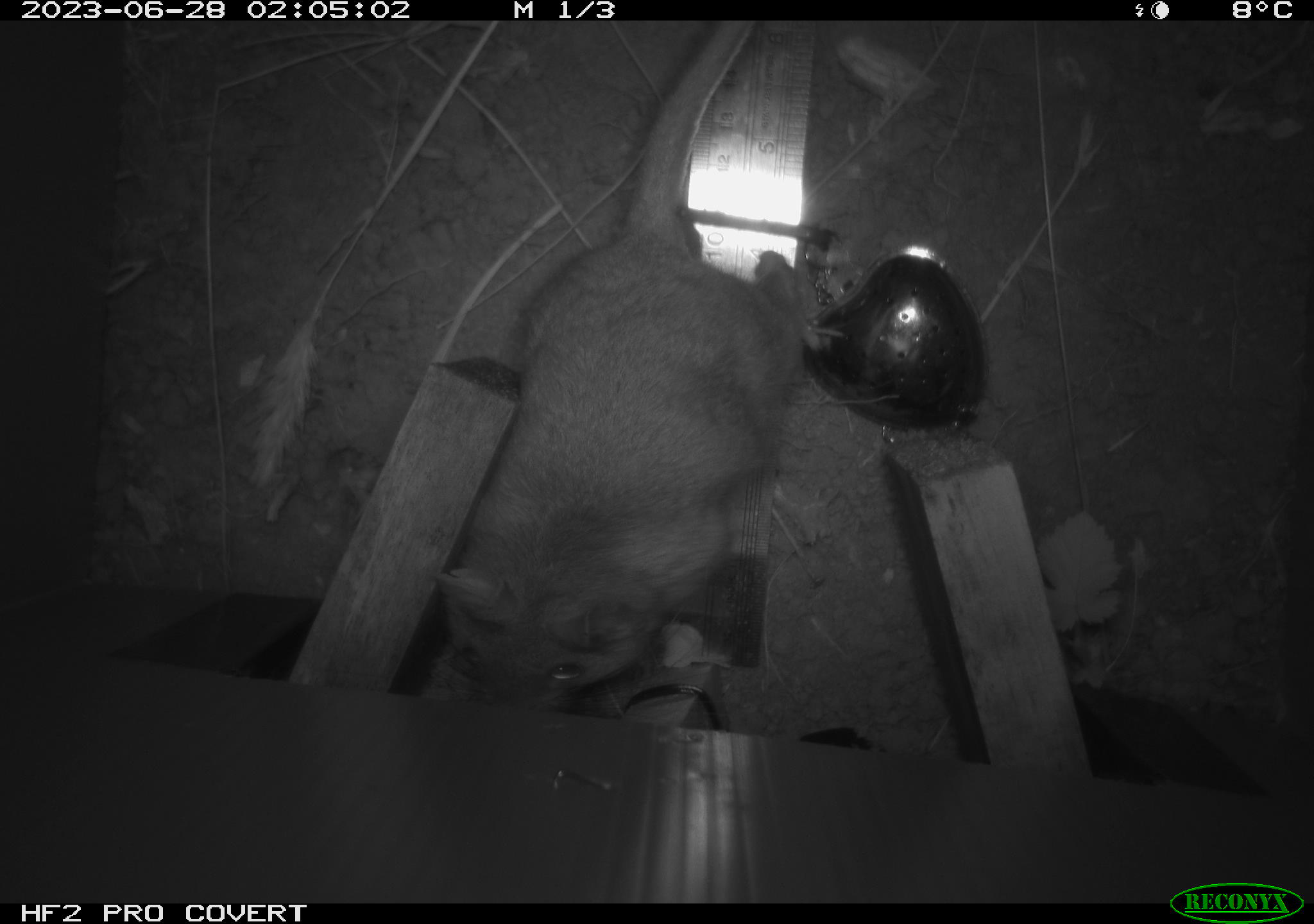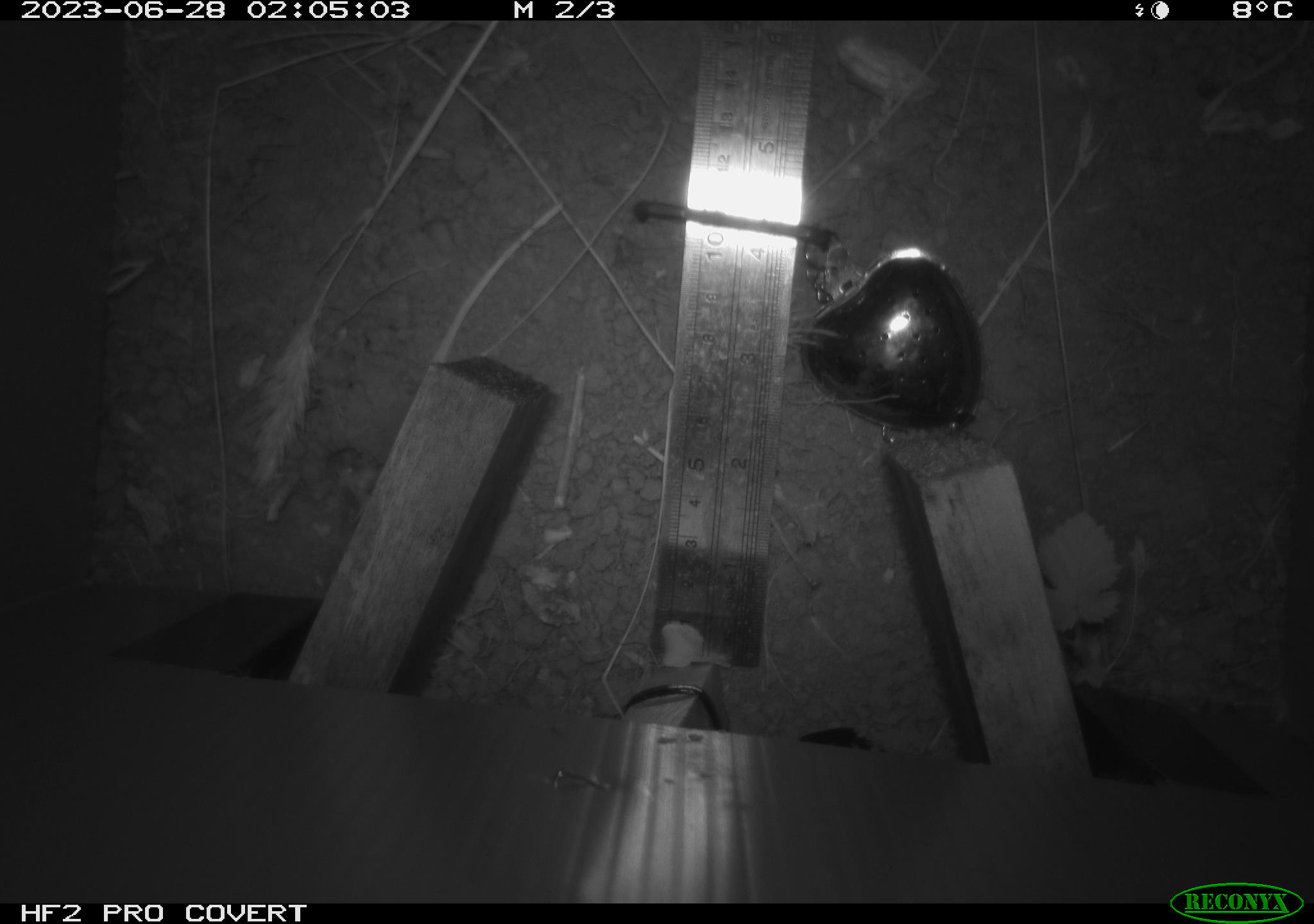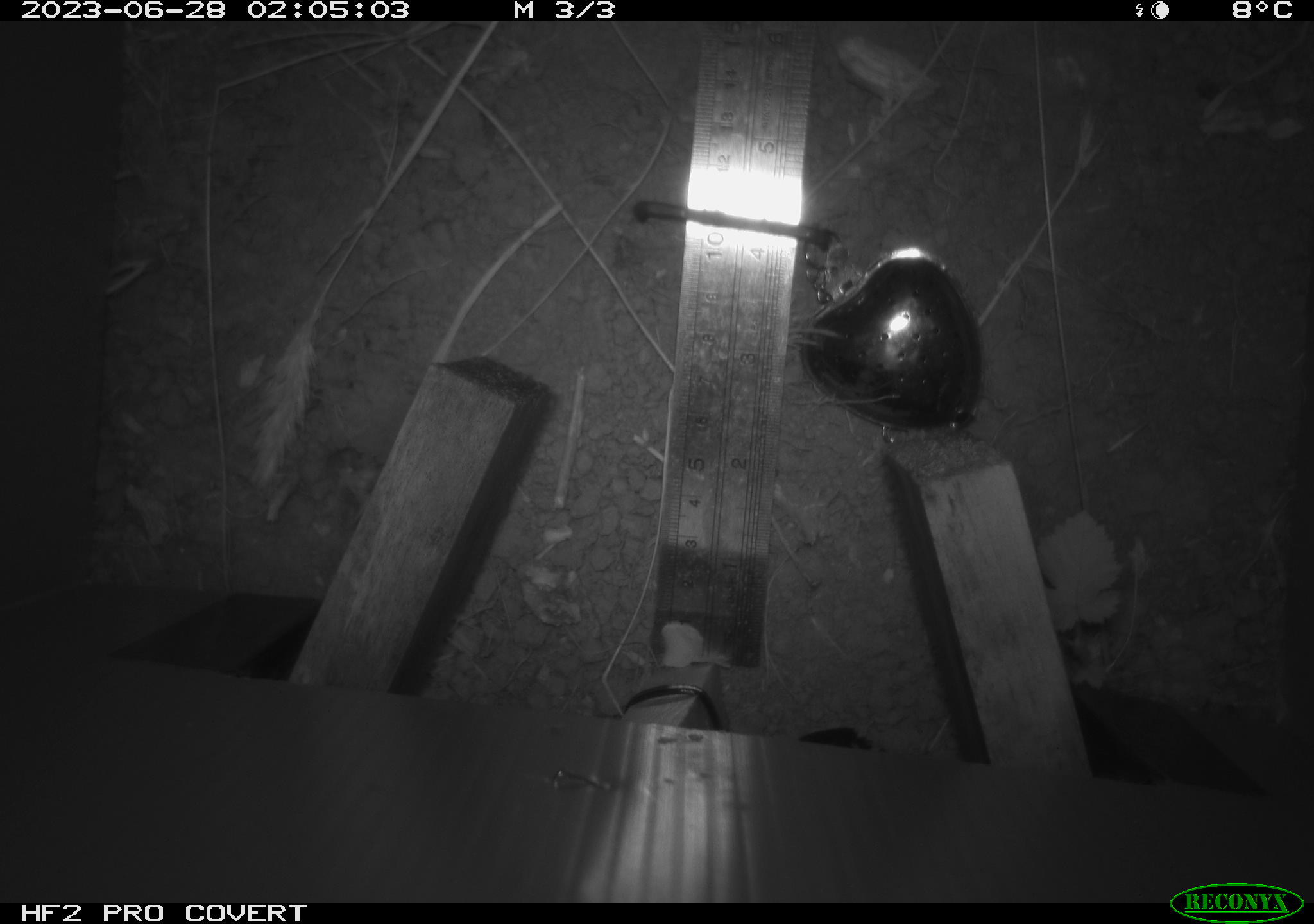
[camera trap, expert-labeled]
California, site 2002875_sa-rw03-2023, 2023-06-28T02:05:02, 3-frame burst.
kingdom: Animalia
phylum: Chordata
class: Mammalia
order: Rodentia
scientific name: Rodentia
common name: mouse species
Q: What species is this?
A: Mouse species (Rodentia).